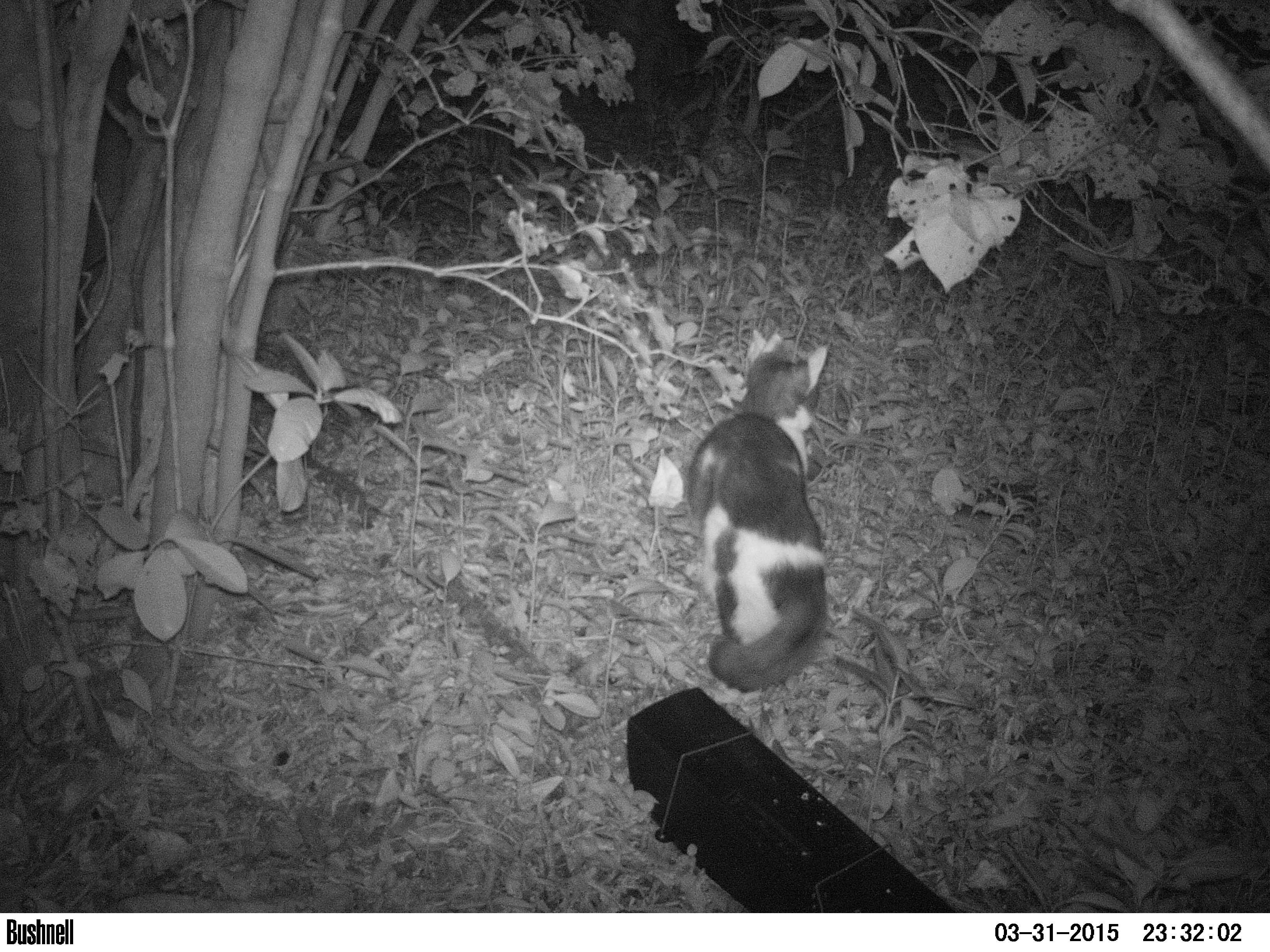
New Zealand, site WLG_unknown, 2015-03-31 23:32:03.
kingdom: Animalia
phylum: Chordata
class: Mammalia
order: Carnivora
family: Felidae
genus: Felis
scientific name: Felis catus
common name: domestic cat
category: cat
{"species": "cat (domestic cat) (Felis catus)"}